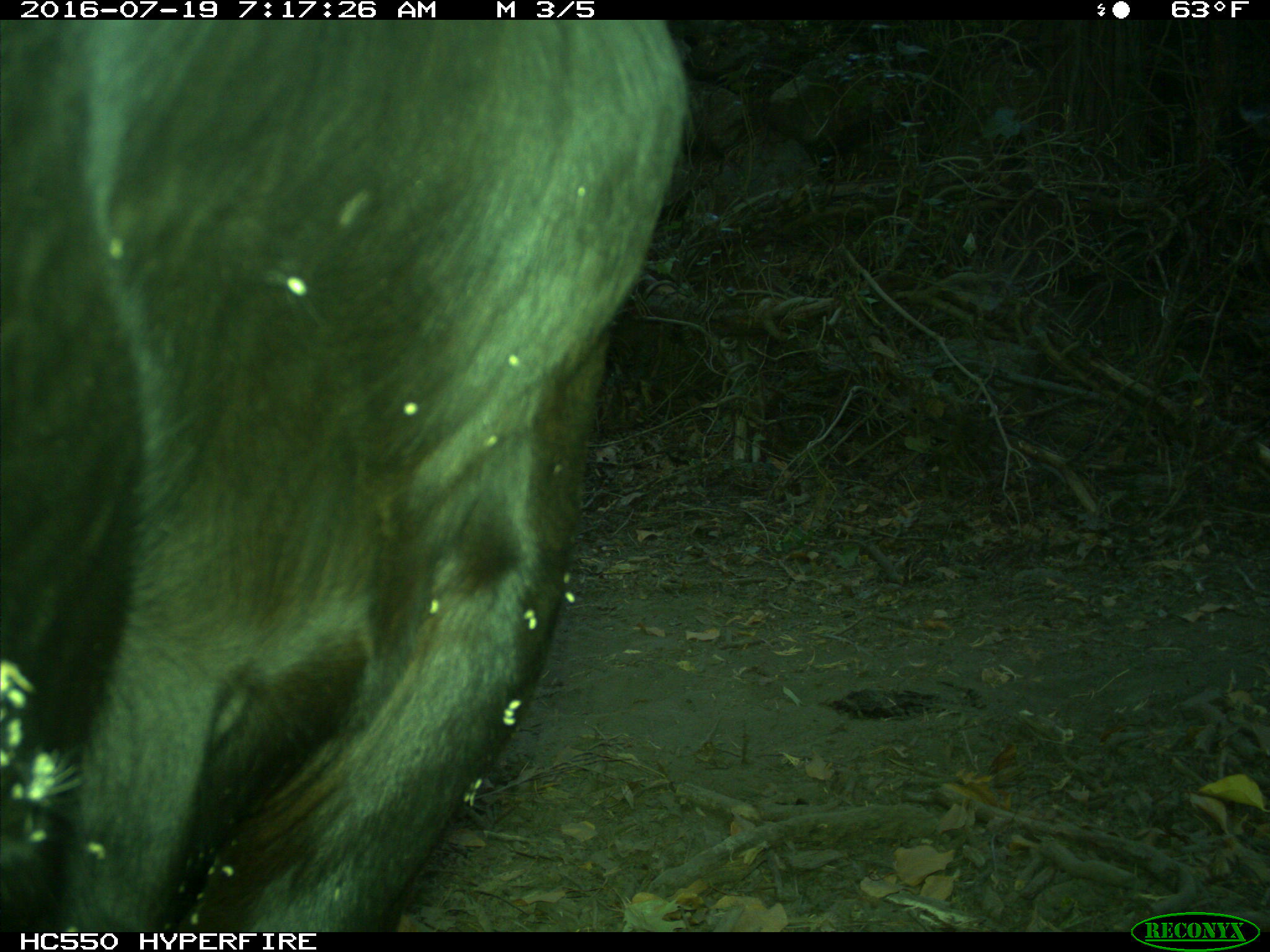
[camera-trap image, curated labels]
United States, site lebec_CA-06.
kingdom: Animalia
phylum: Chordata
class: Mammalia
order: Artiodactyla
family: Bovidae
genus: Bos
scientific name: Bos taurus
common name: domestic cow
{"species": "Bos taurus (domestic cow)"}